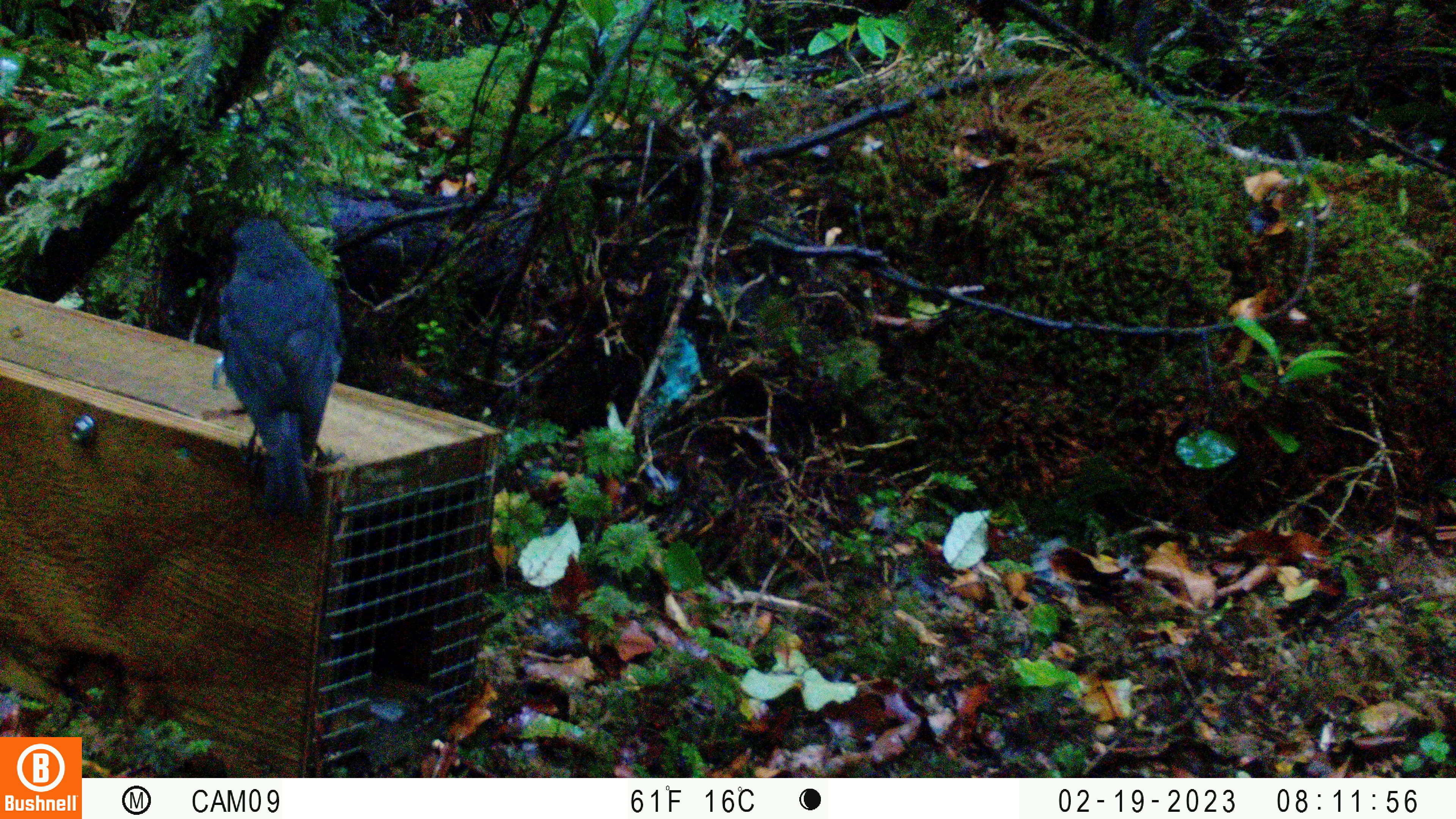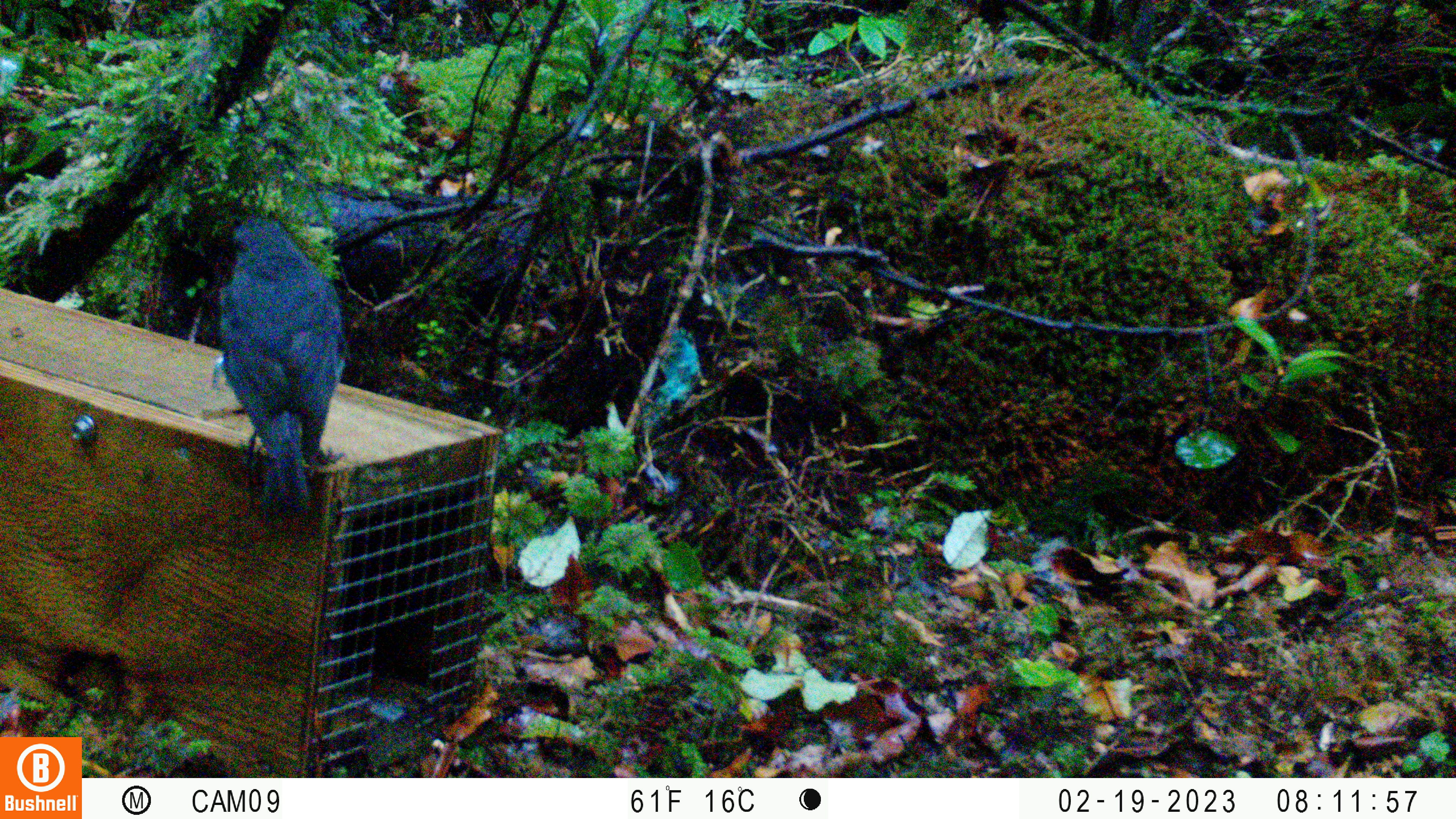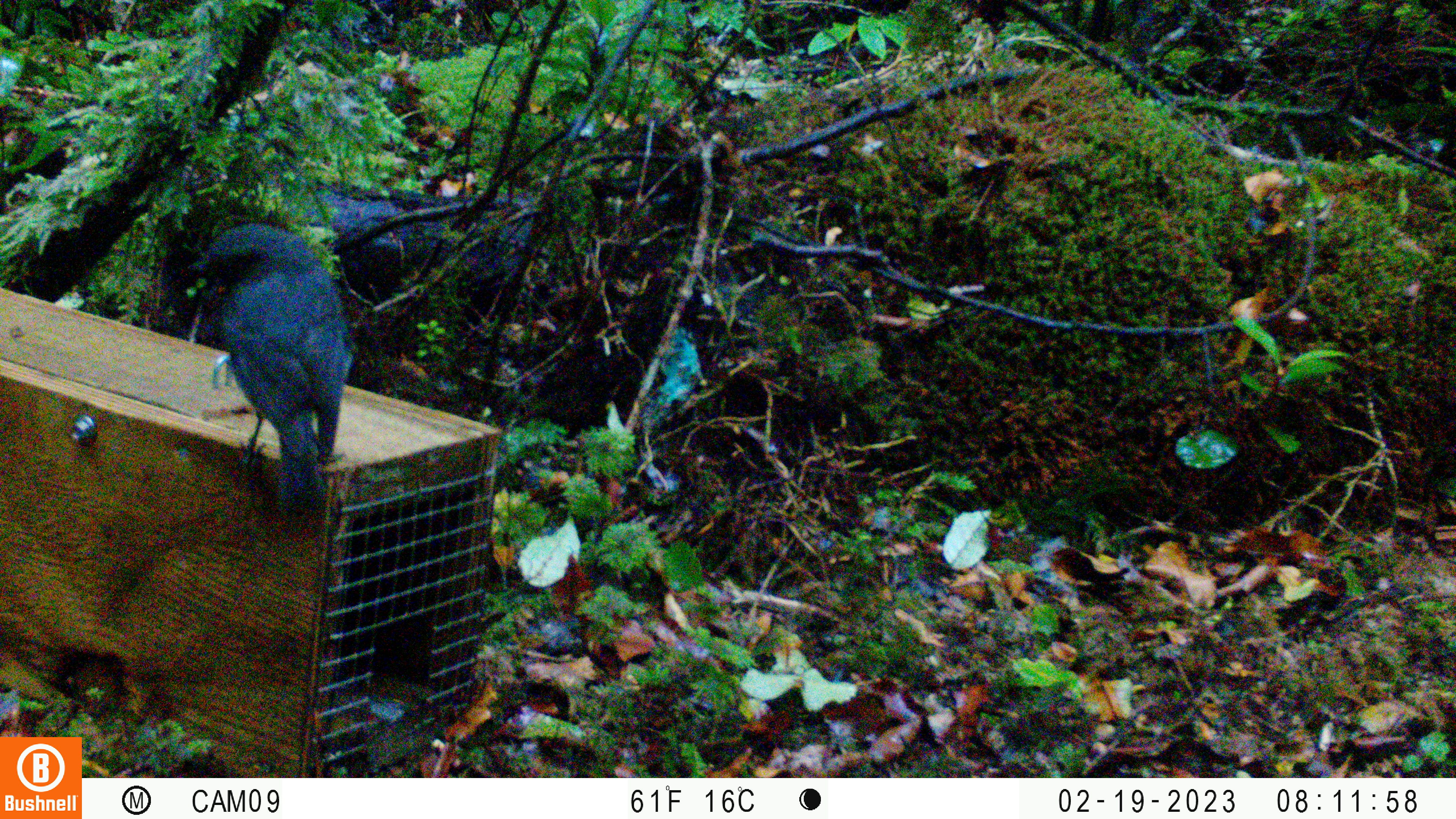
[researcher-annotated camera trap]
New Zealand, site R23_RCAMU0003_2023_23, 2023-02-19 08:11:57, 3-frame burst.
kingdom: Animalia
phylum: Chordata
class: Aves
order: Passeriformes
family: Petroicidae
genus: Petroica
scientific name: Petroica australis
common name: new zealand robin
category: robin